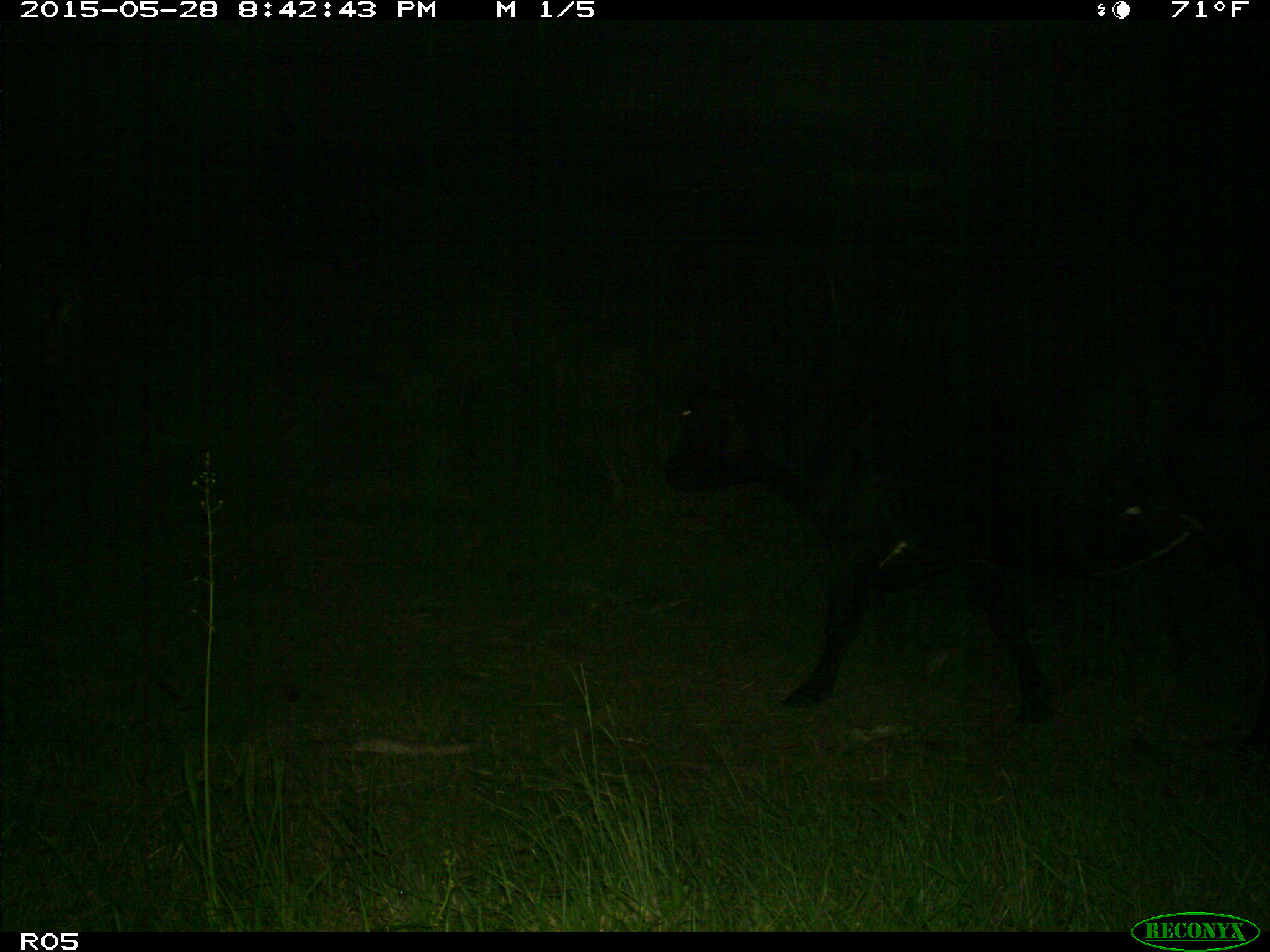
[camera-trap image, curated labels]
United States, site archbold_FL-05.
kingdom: Animalia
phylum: Chordata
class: Mammalia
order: Artiodactyla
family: Bovidae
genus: Bos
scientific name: Bos taurus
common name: domestic cow